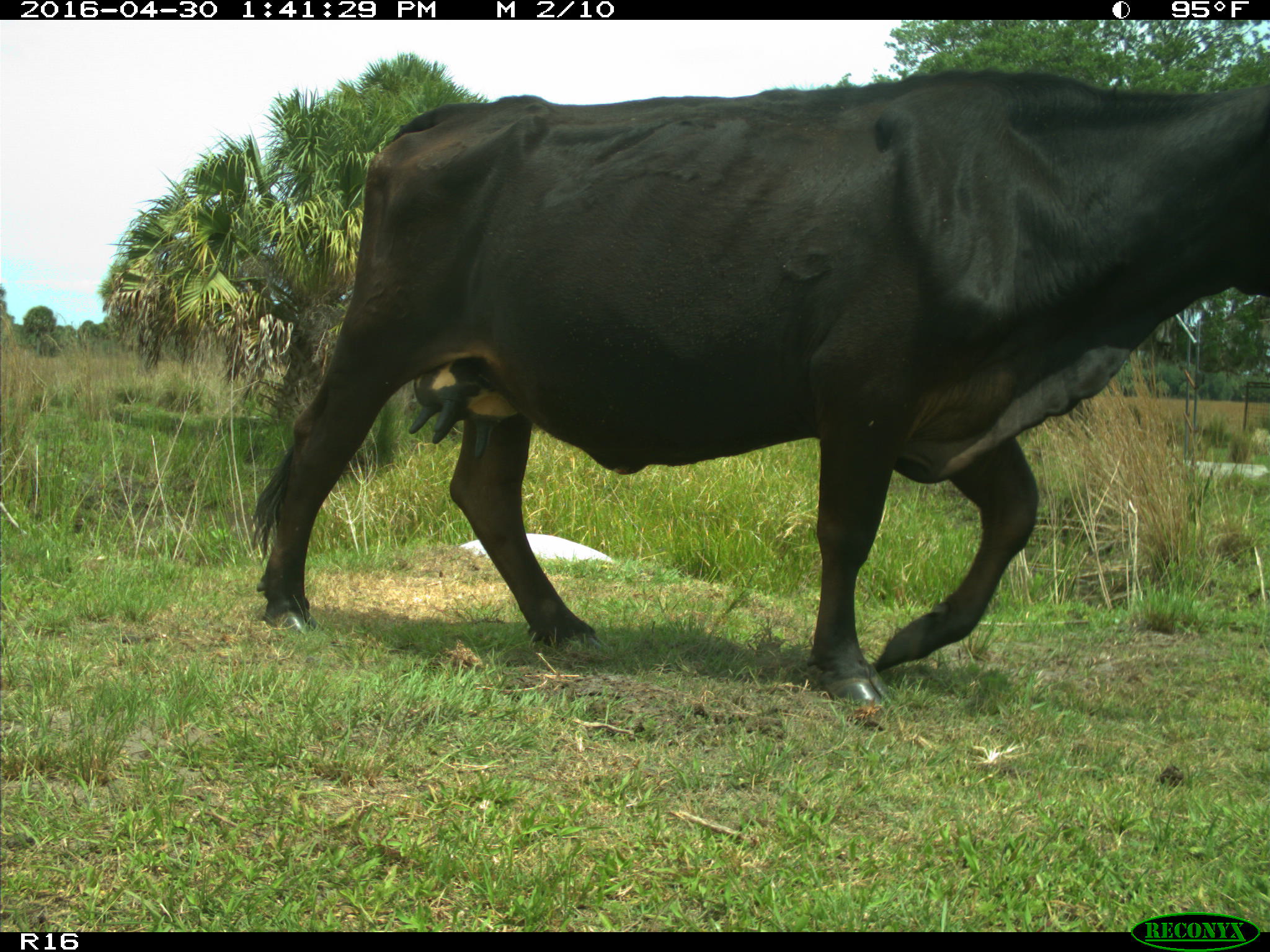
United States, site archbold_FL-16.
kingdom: Animalia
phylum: Chordata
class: Mammalia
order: Artiodactyla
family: Bovidae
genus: Bos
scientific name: Bos taurus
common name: domestic cow